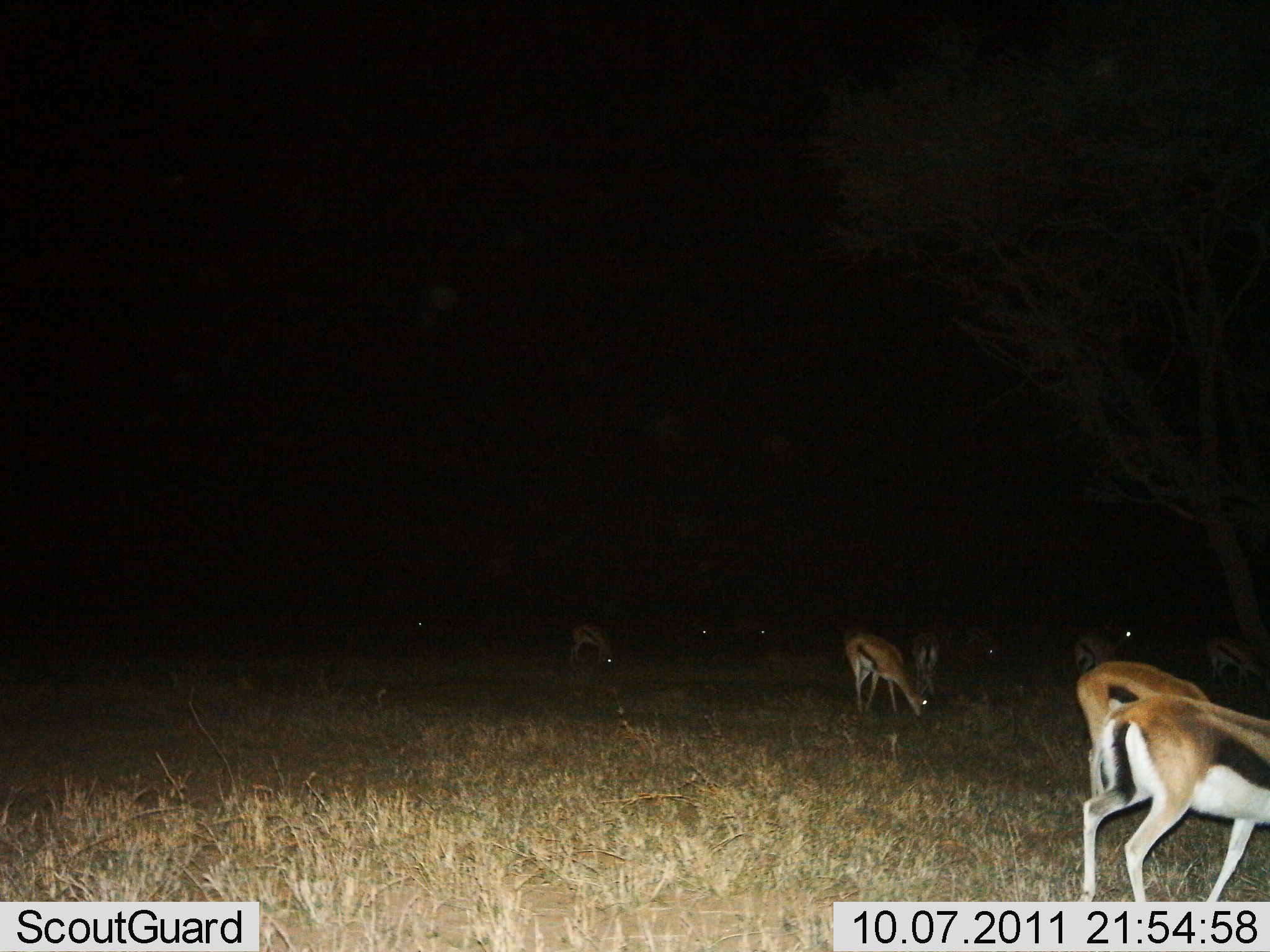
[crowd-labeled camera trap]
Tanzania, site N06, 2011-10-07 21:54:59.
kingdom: Animalia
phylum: Chordata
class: Mammalia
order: Artiodactyla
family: Bovidae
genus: Eudorcas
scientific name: Eudorcas thomsonii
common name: thomson's gazelle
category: gazellethomsons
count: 11-50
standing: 71%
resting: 7%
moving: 7%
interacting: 7%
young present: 14%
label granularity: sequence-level